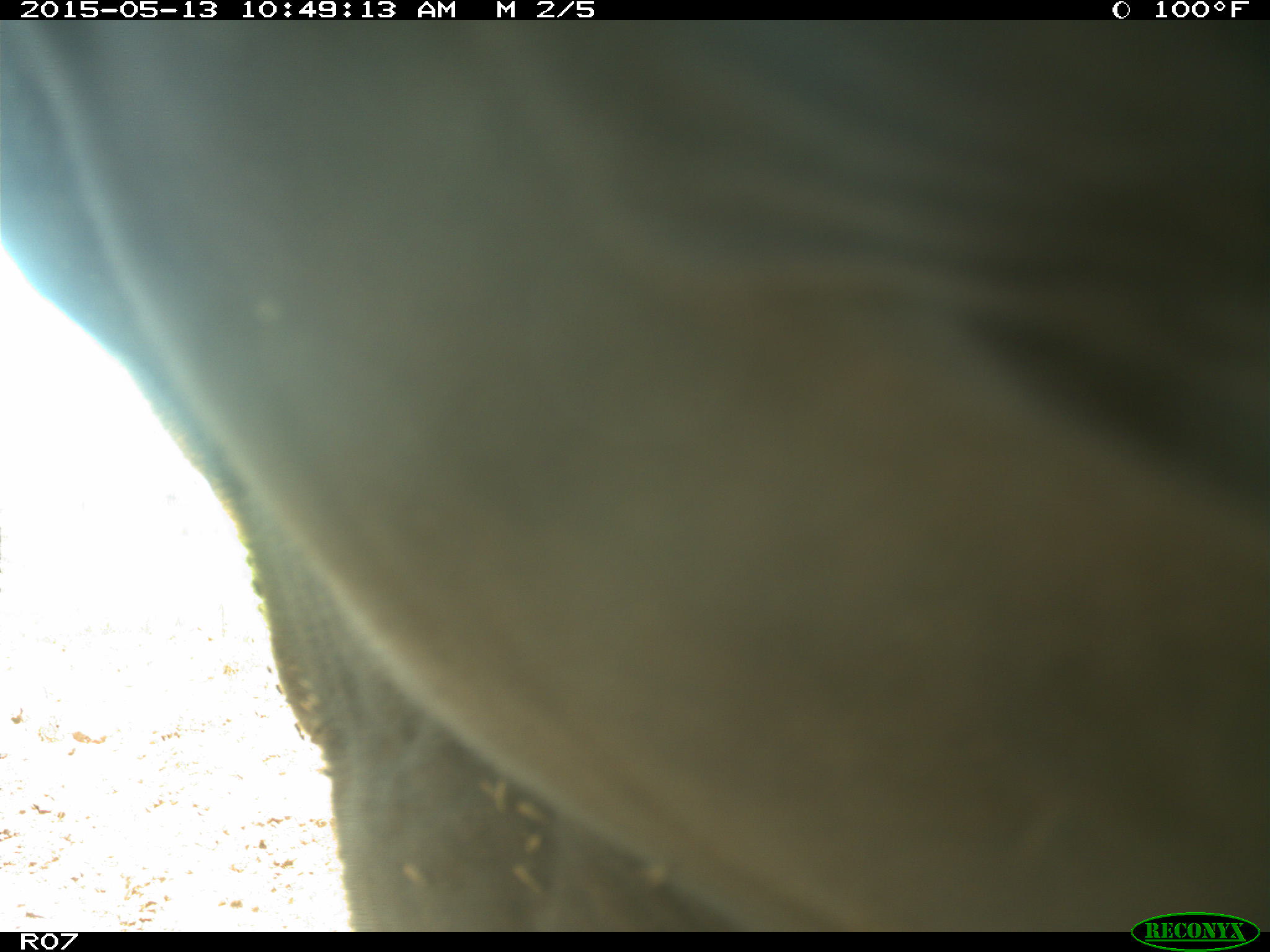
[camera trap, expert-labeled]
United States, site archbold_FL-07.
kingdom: Animalia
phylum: Chordata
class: Mammalia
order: Artiodactyla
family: Bovidae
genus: Bos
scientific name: Bos taurus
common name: domestic cow